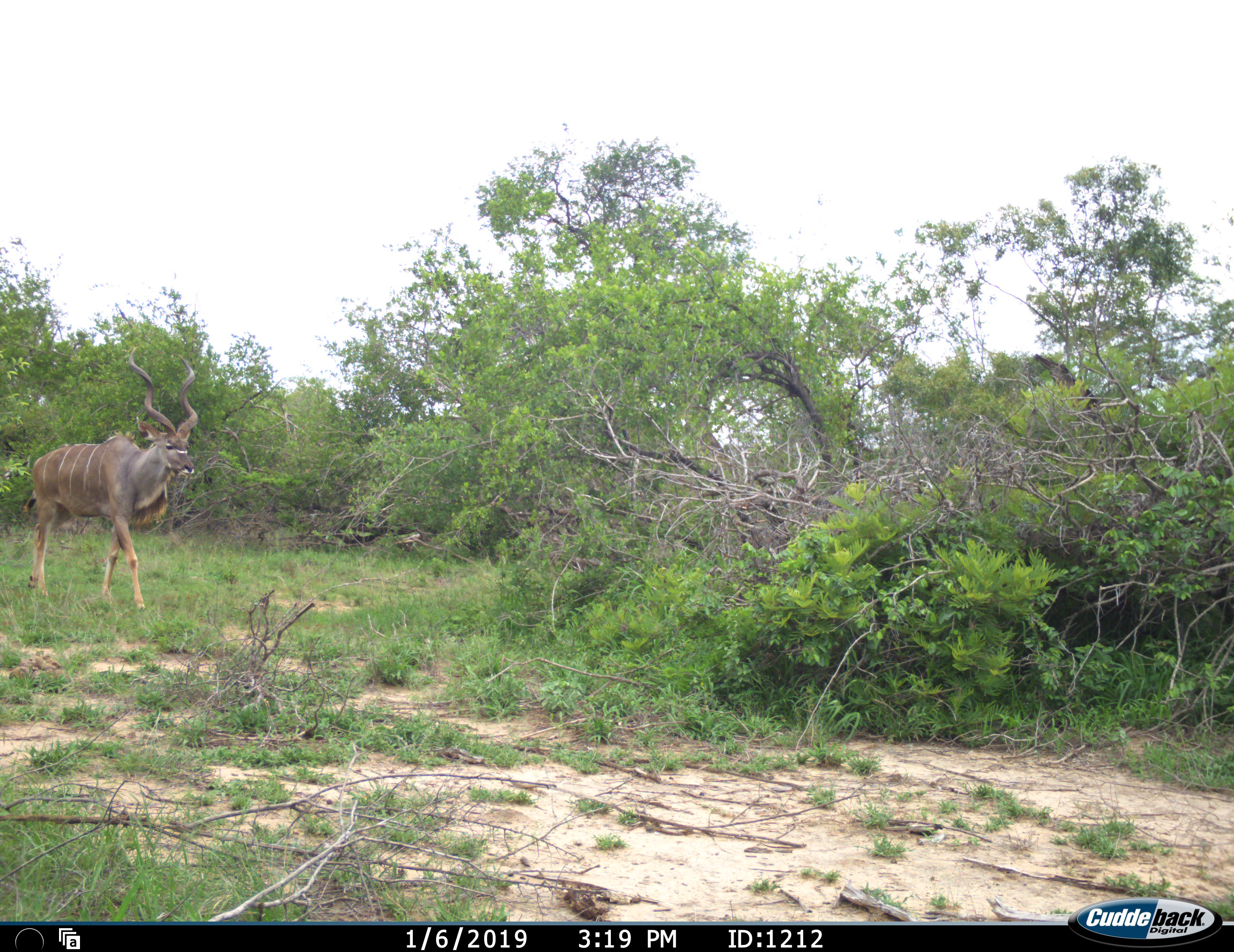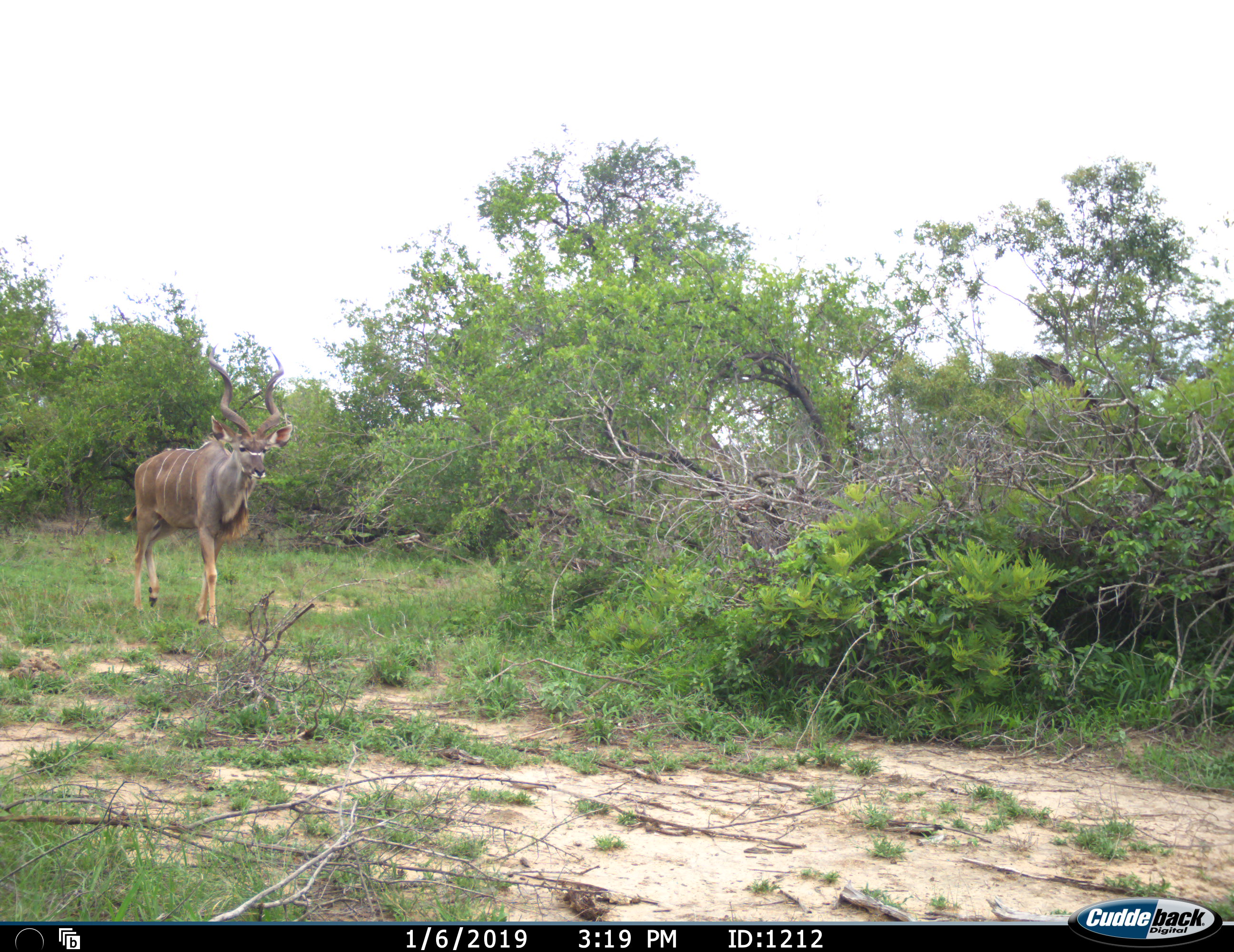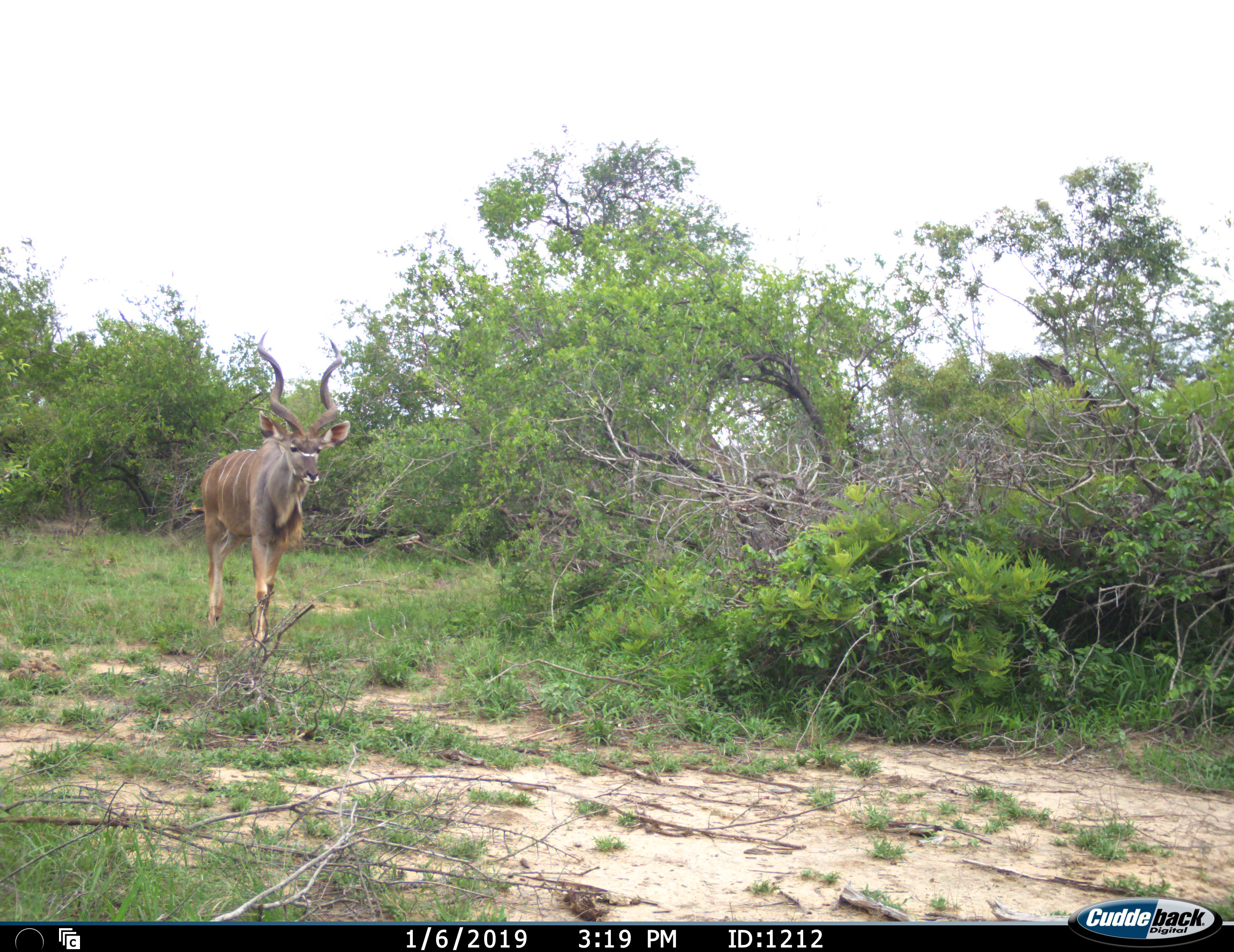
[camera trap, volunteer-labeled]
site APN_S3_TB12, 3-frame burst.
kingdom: Animalia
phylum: Chordata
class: Mammalia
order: Artiodactyla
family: Bovidae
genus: Tragelaphus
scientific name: Tragelaphus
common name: kudu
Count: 1.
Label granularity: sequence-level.